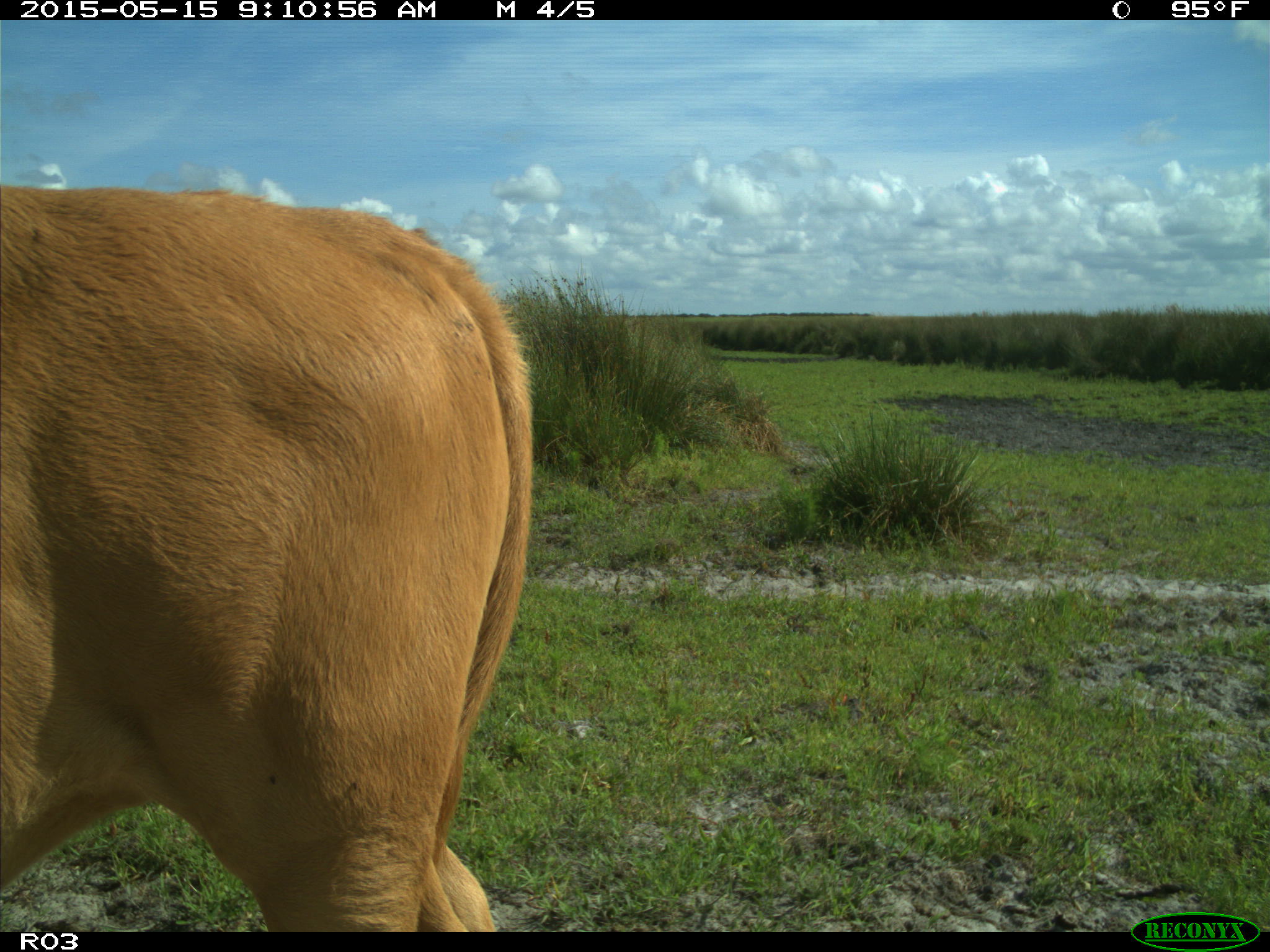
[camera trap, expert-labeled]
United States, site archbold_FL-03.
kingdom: Animalia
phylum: Chordata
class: Mammalia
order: Artiodactyla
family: Bovidae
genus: Bos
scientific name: Bos taurus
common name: domestic cow